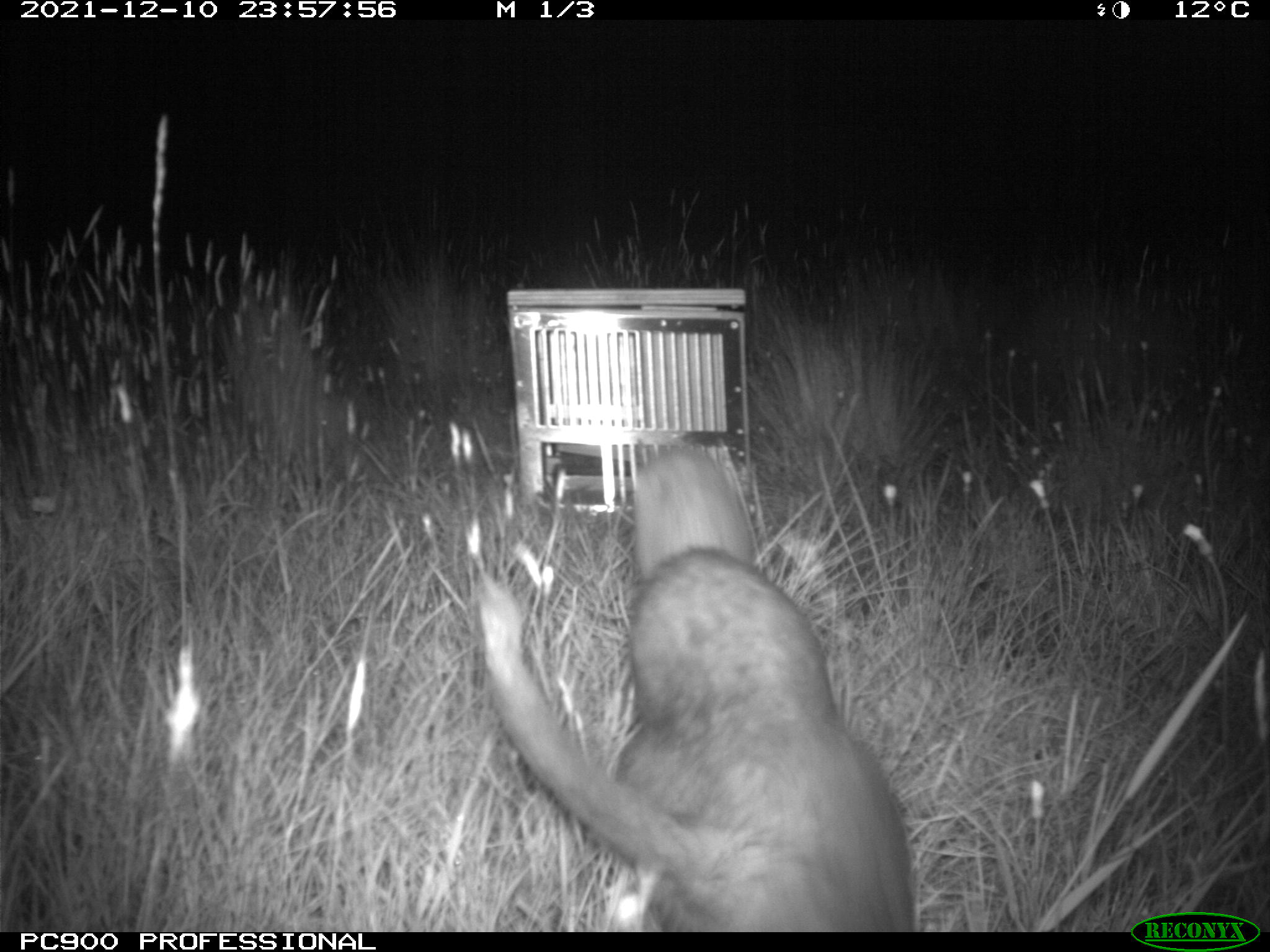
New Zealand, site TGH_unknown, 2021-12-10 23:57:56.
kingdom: Animalia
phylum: Chordata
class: Mammalia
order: Carnivora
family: Mustelidae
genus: Mustela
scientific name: Mustela furo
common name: ferret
Ferret (Mustela furo).